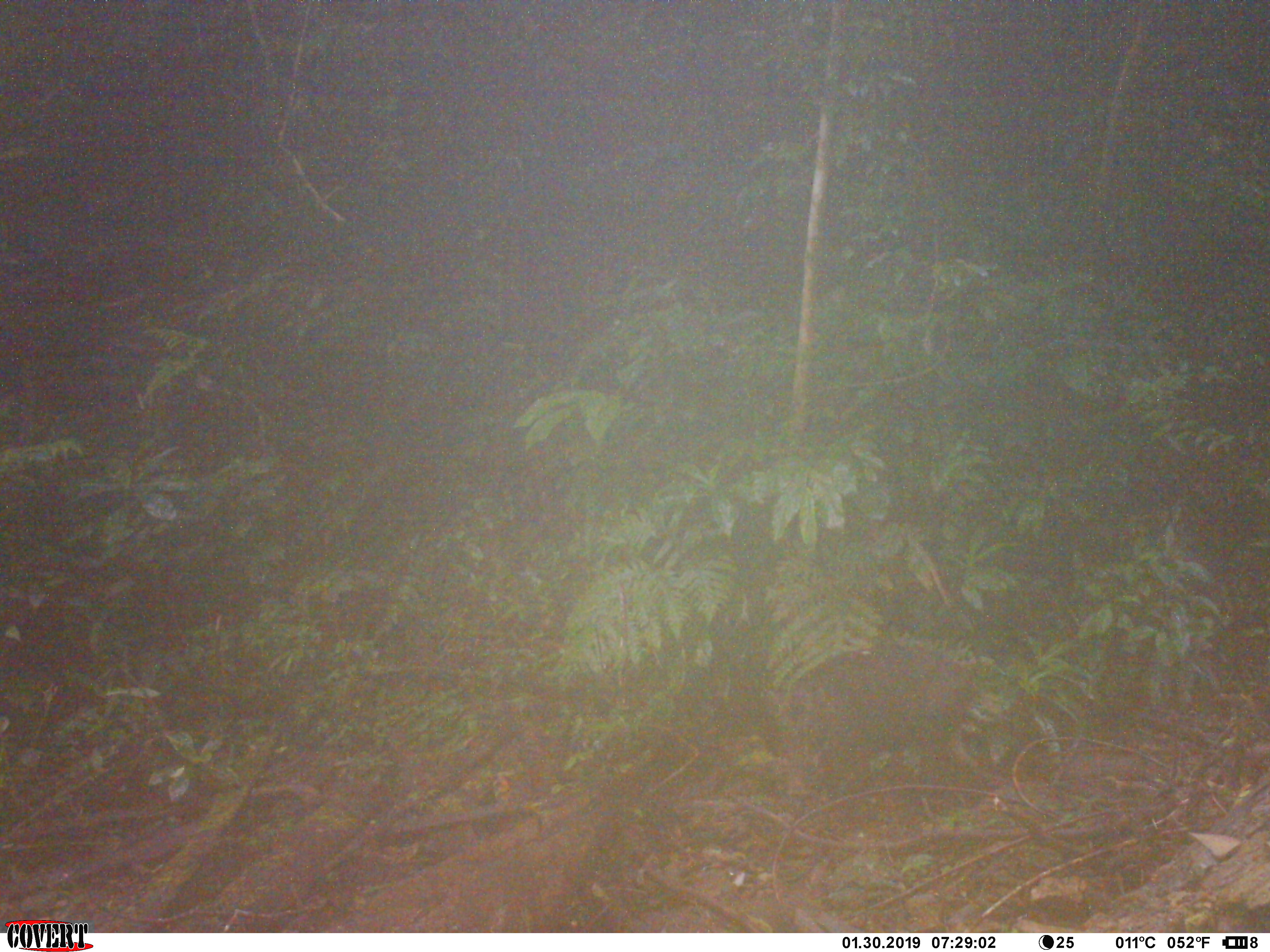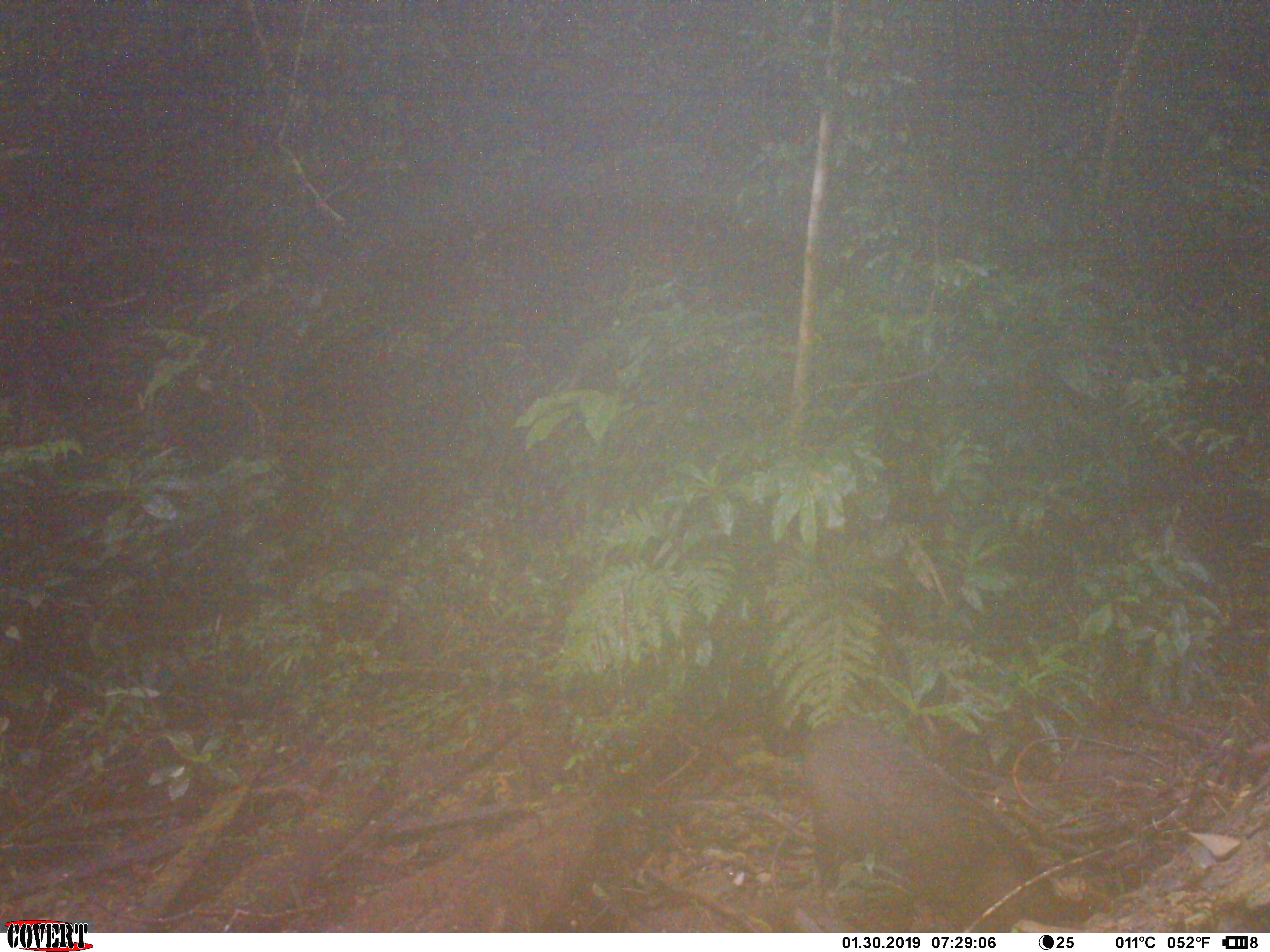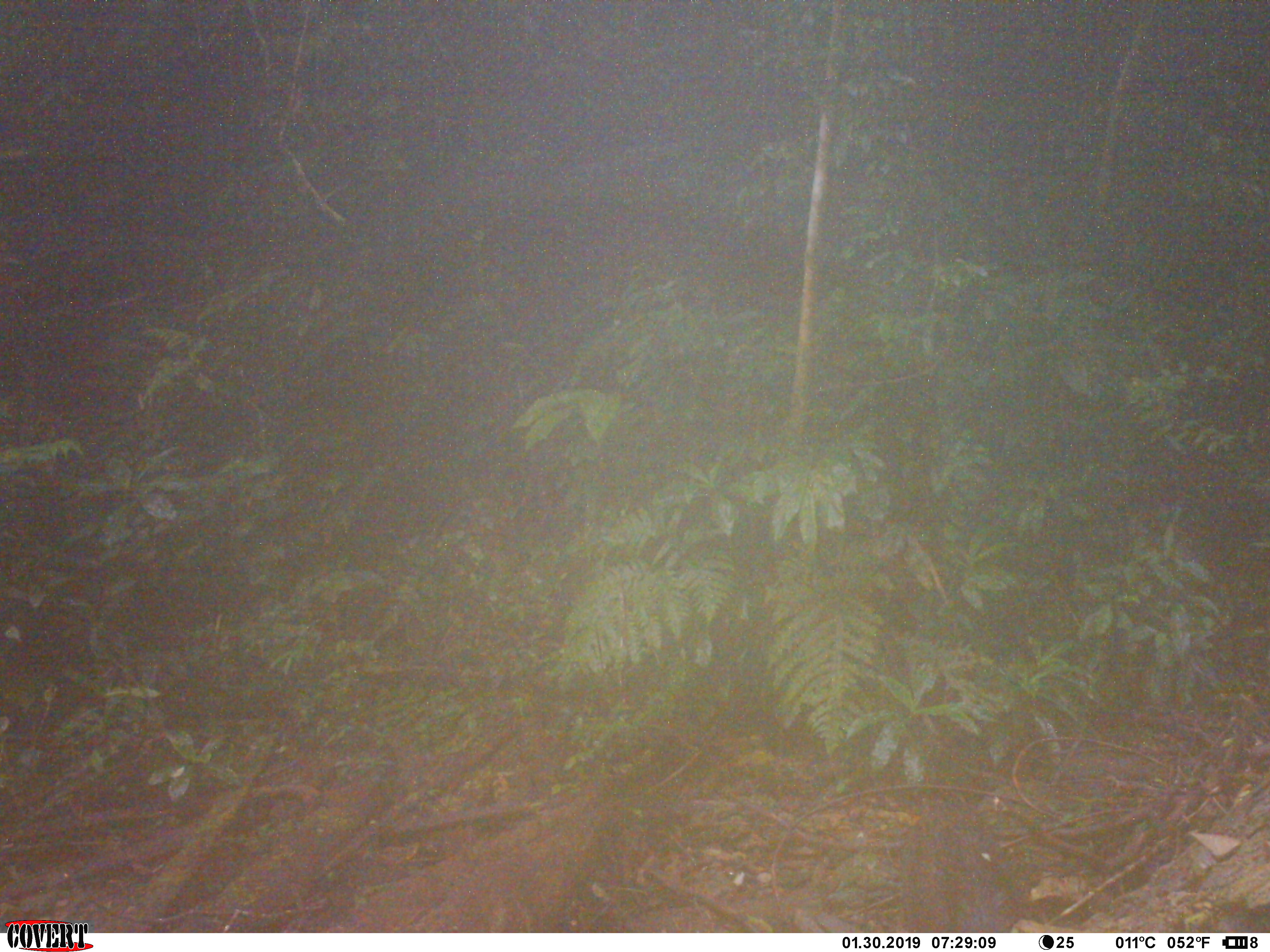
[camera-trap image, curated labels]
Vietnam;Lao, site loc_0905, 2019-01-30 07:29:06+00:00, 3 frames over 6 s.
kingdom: Animalia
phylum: Chordata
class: Mammalia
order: Artiodactyla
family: Suidae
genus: Sus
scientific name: Sus scrofa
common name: eurasian wild pig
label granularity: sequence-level